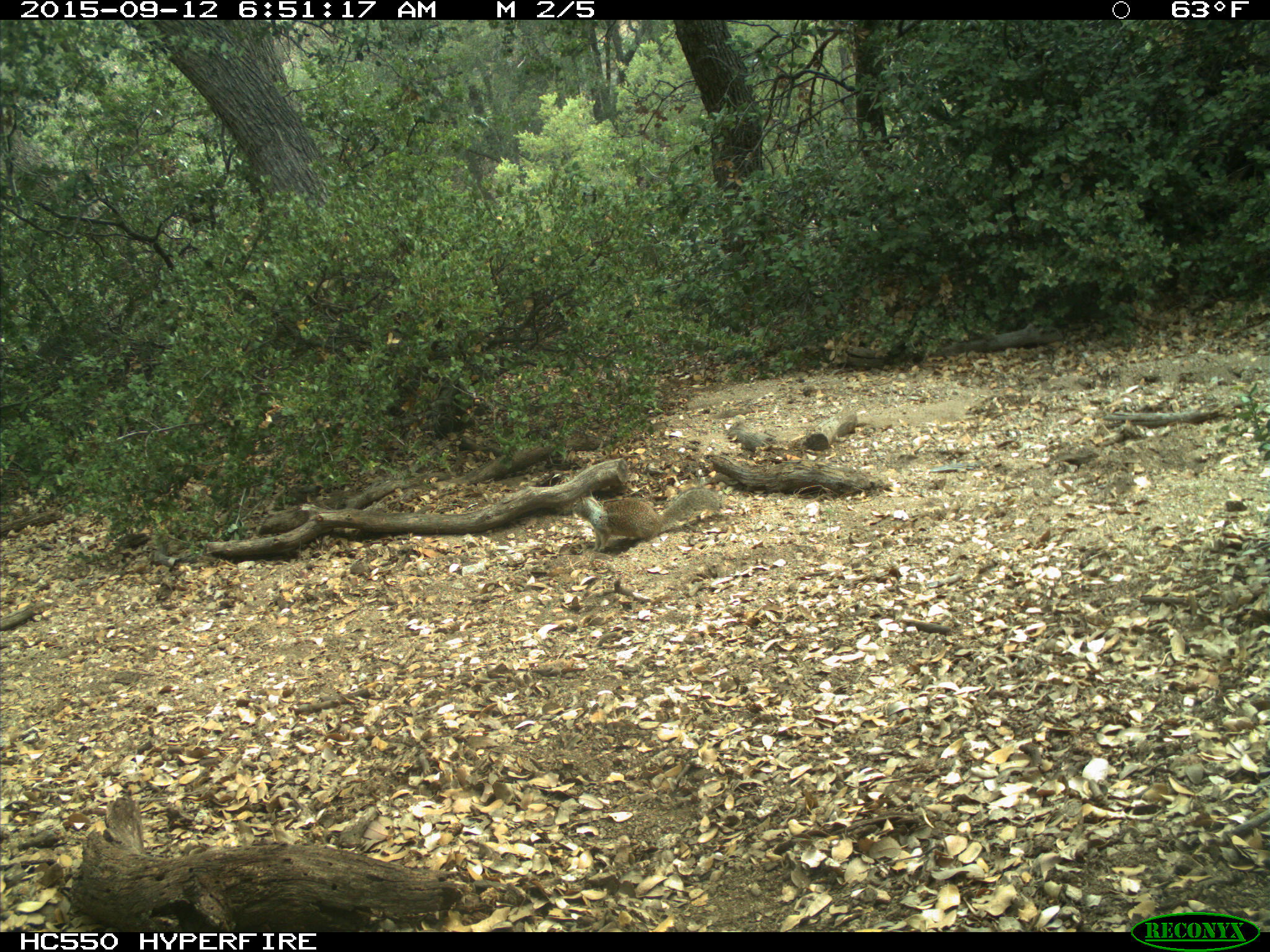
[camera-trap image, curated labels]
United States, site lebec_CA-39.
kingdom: Animalia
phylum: Chordata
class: Mammalia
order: Rodentia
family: Sciuridae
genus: Otospermophilus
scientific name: Otospermophilus beecheyi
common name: california ground squirrel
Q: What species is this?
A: Otospermophilus beecheyi (california ground squirrel).